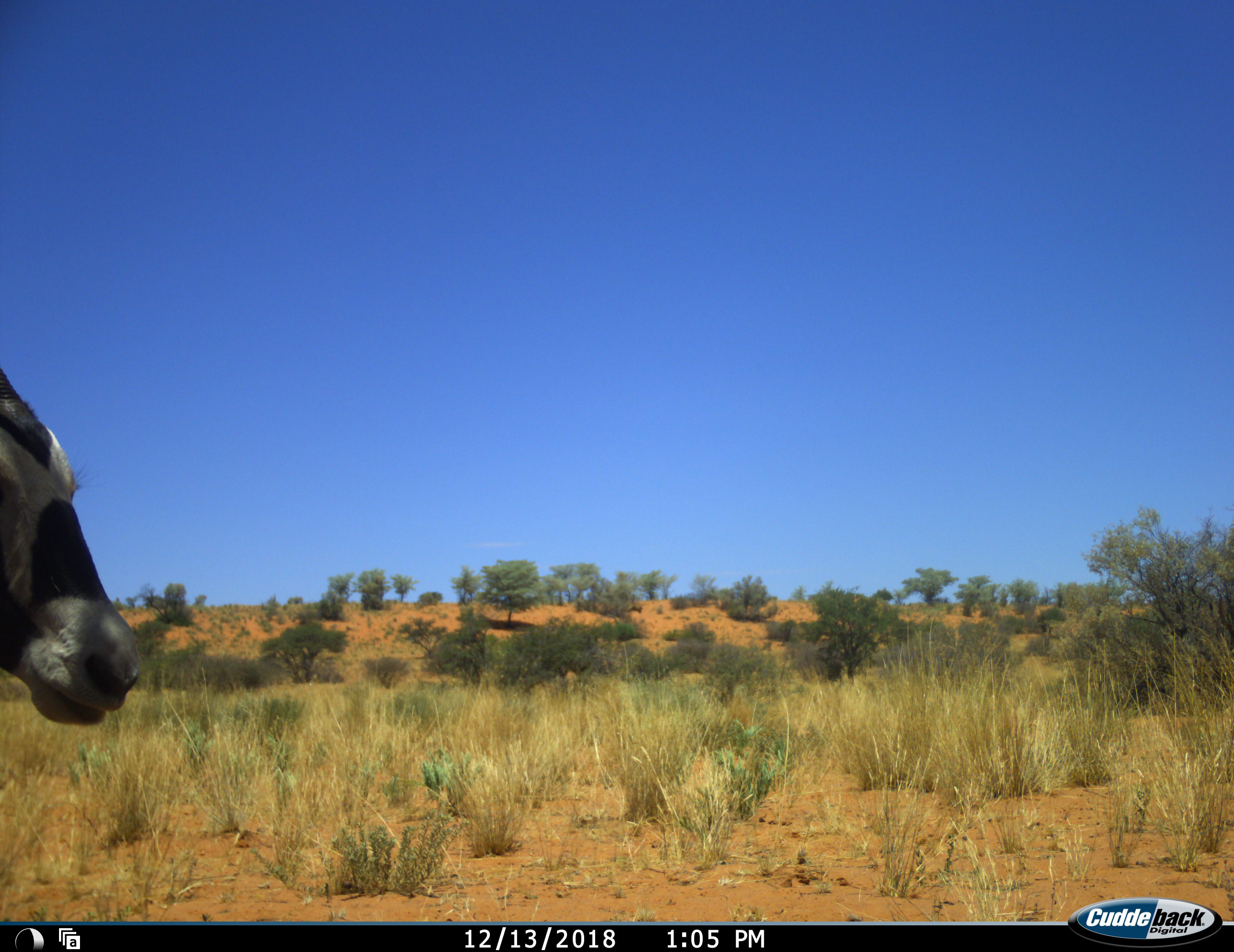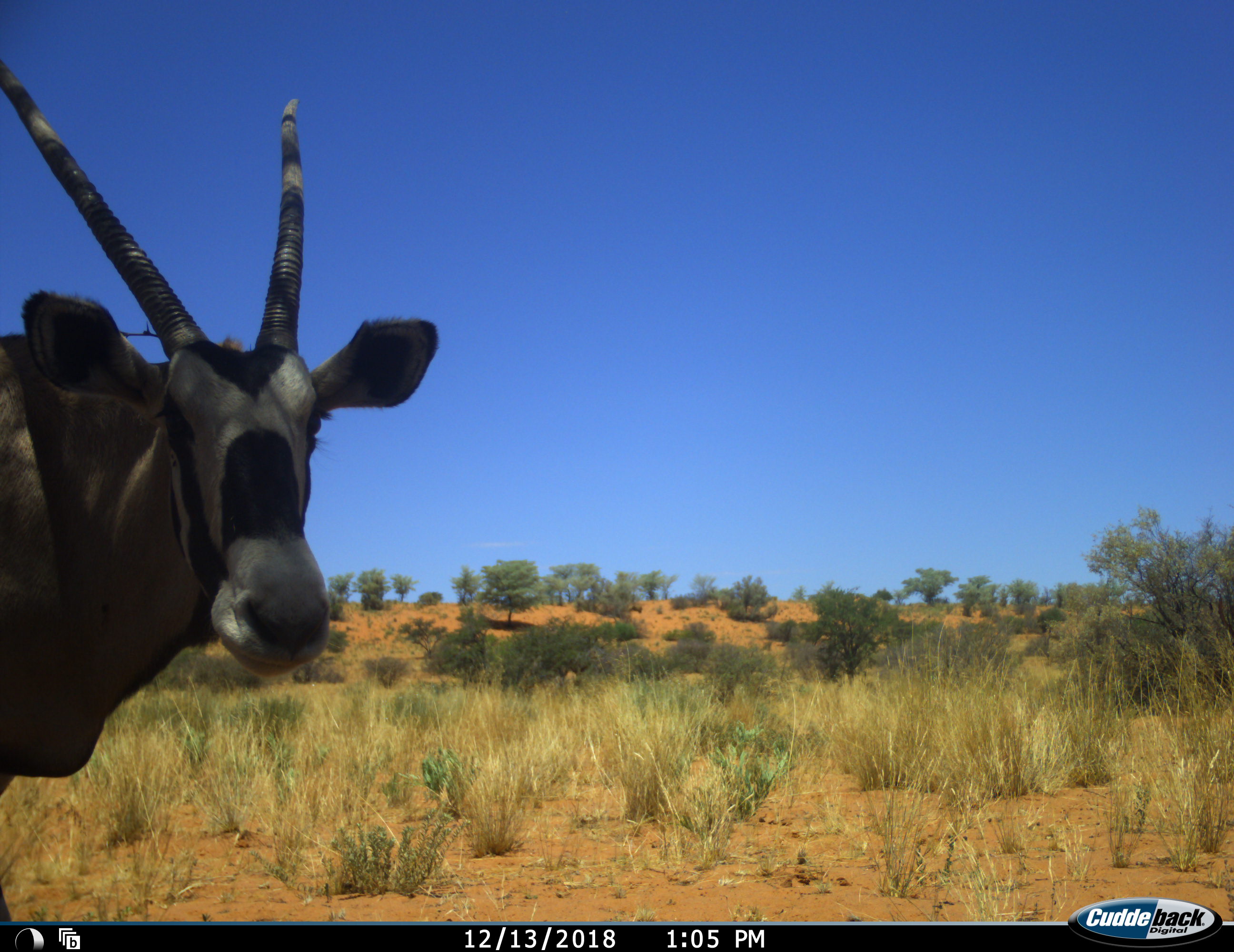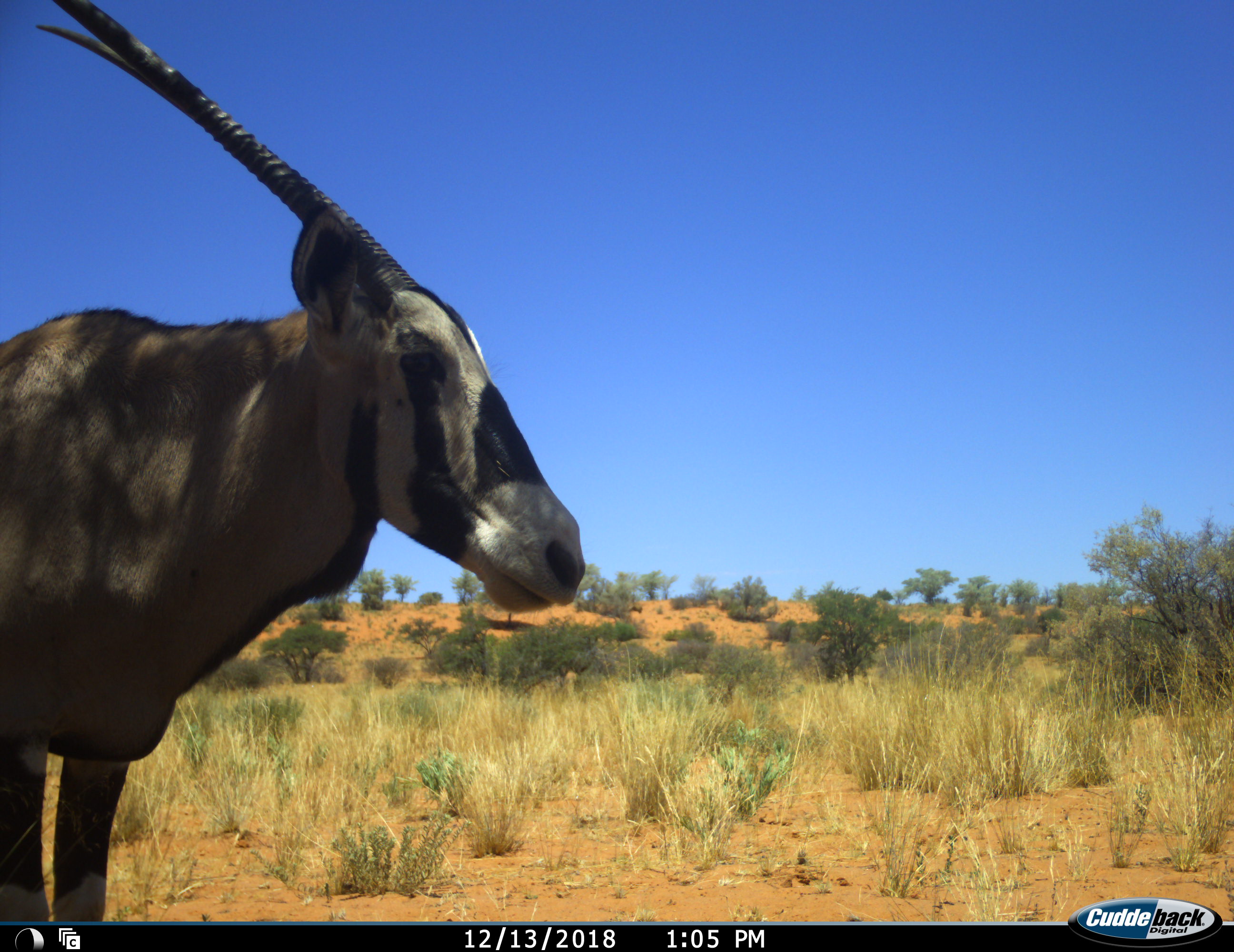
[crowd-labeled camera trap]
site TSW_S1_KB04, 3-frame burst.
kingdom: Animalia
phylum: Chordata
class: Mammalia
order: Artiodactyla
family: Bovidae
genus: Oryx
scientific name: Oryx gazella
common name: gemsbok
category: oryx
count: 1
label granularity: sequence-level